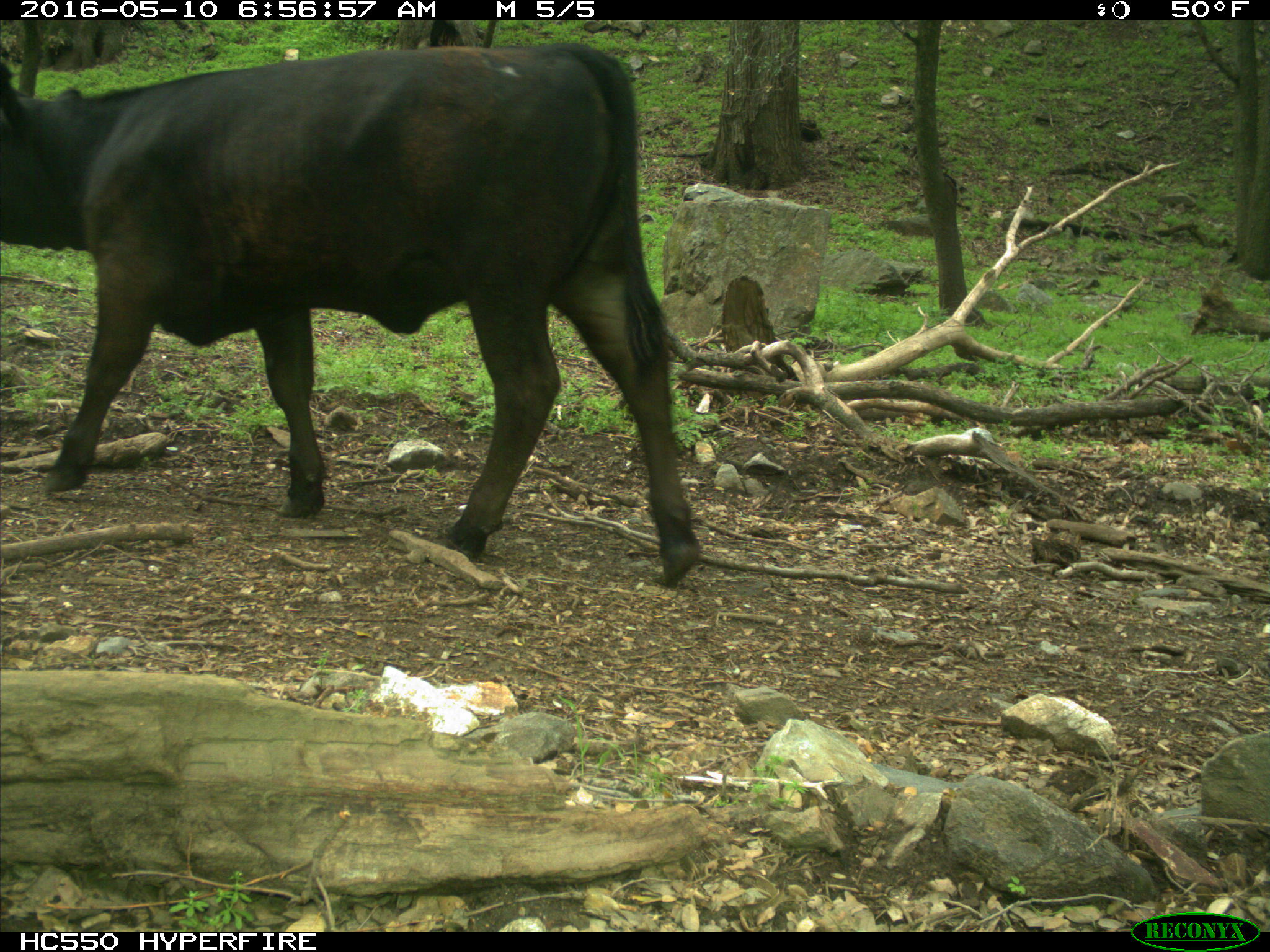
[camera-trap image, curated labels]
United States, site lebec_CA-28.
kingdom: Animalia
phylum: Chordata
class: Mammalia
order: Artiodactyla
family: Bovidae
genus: Bos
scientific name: Bos taurus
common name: domestic cow